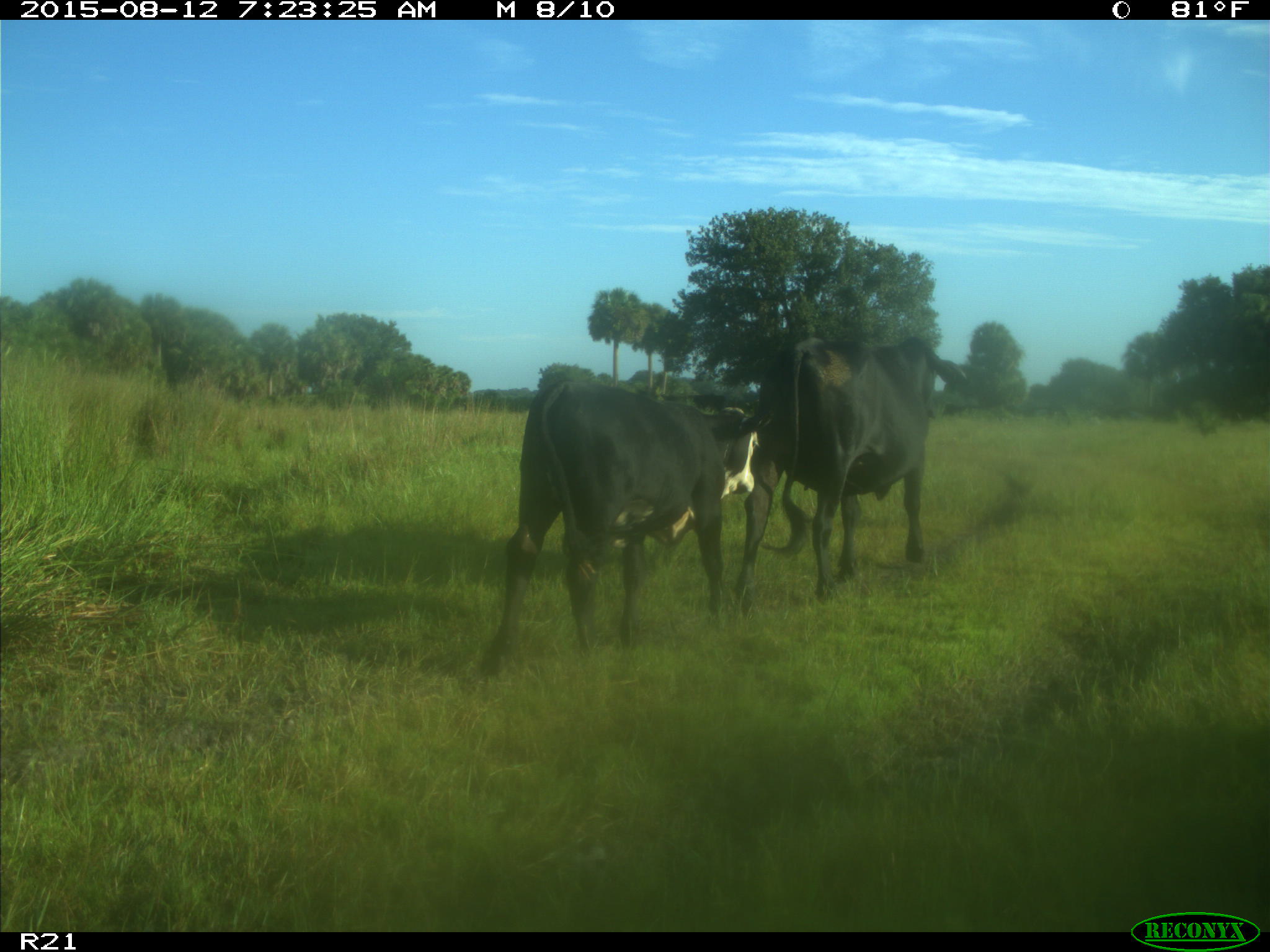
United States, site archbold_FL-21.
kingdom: Animalia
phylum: Chordata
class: Mammalia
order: Artiodactyla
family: Bovidae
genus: Bos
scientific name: Bos taurus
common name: domestic cow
Bos taurus (domestic cow).